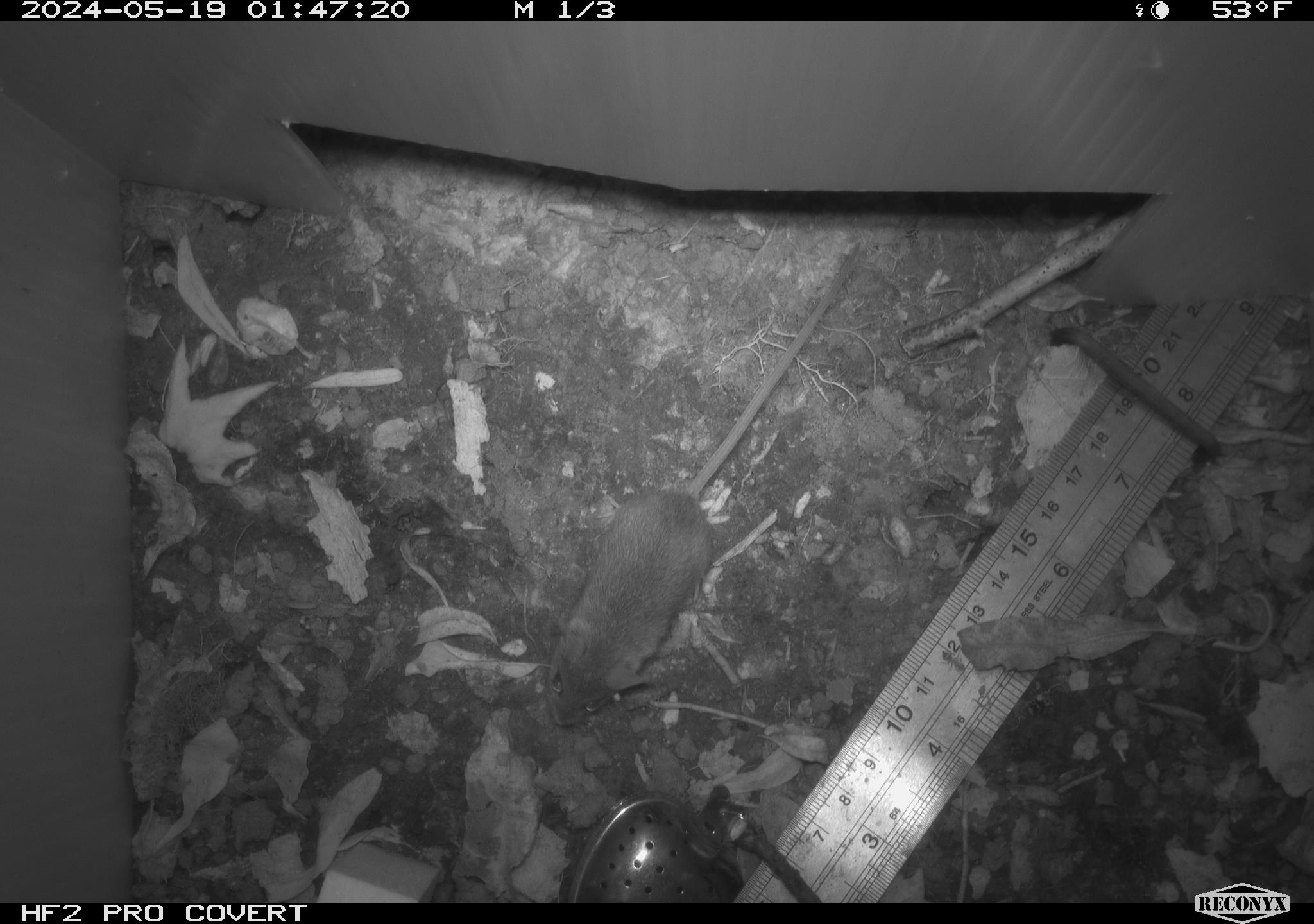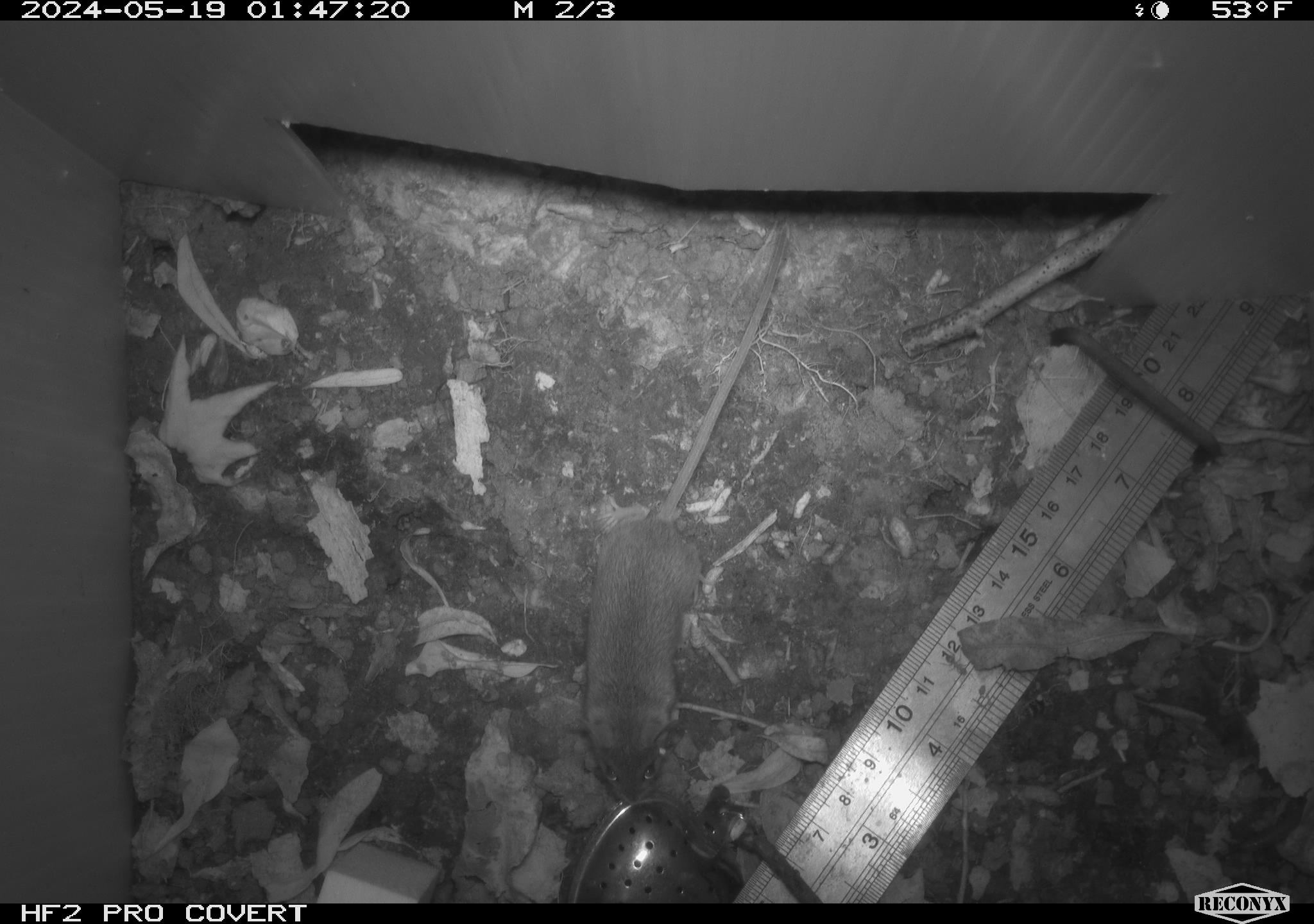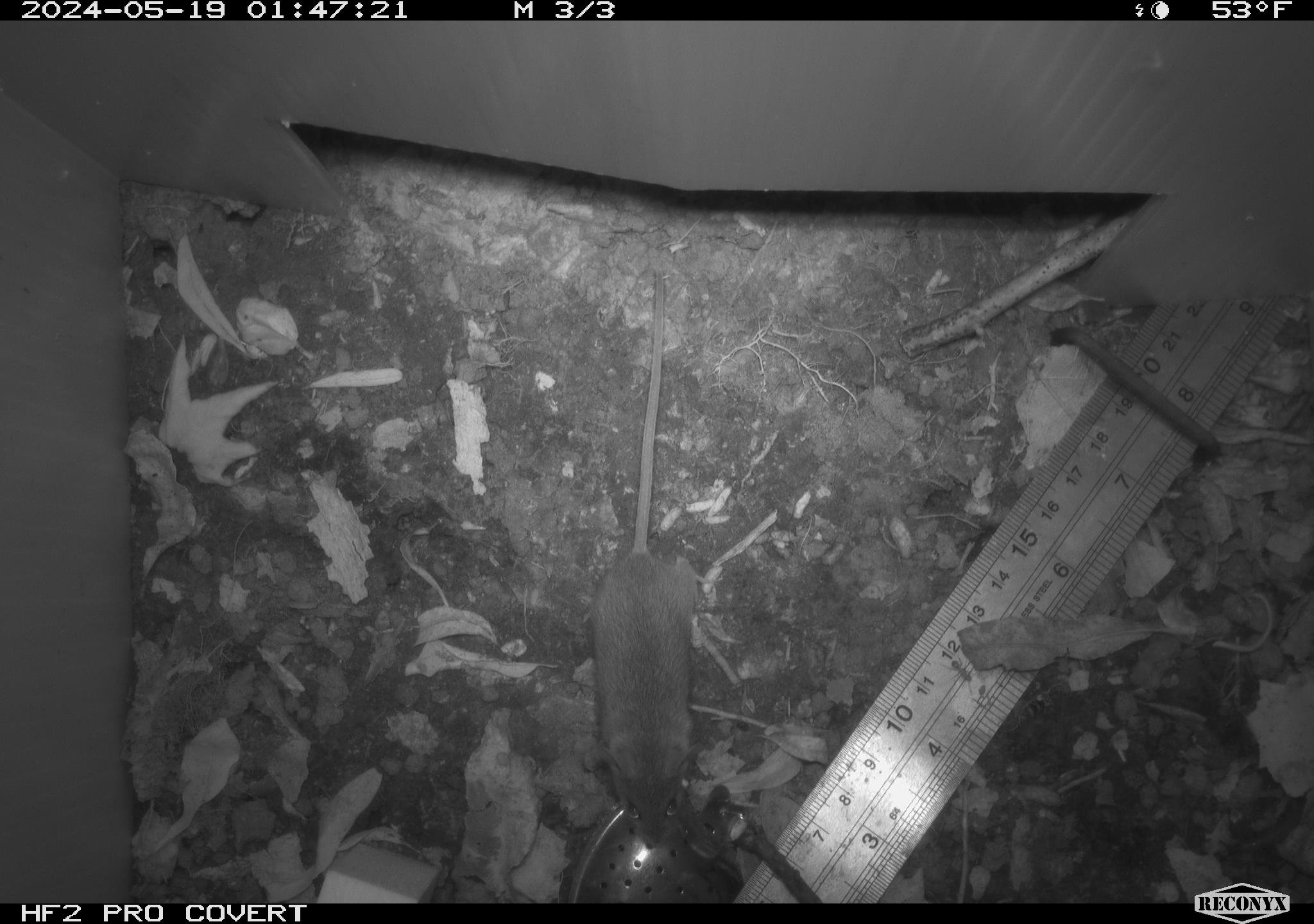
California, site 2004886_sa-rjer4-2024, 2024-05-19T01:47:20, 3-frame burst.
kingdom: Animalia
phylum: Chordata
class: Mammalia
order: Rodentia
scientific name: Rodentia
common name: mouse species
Mouse species (Rodentia).